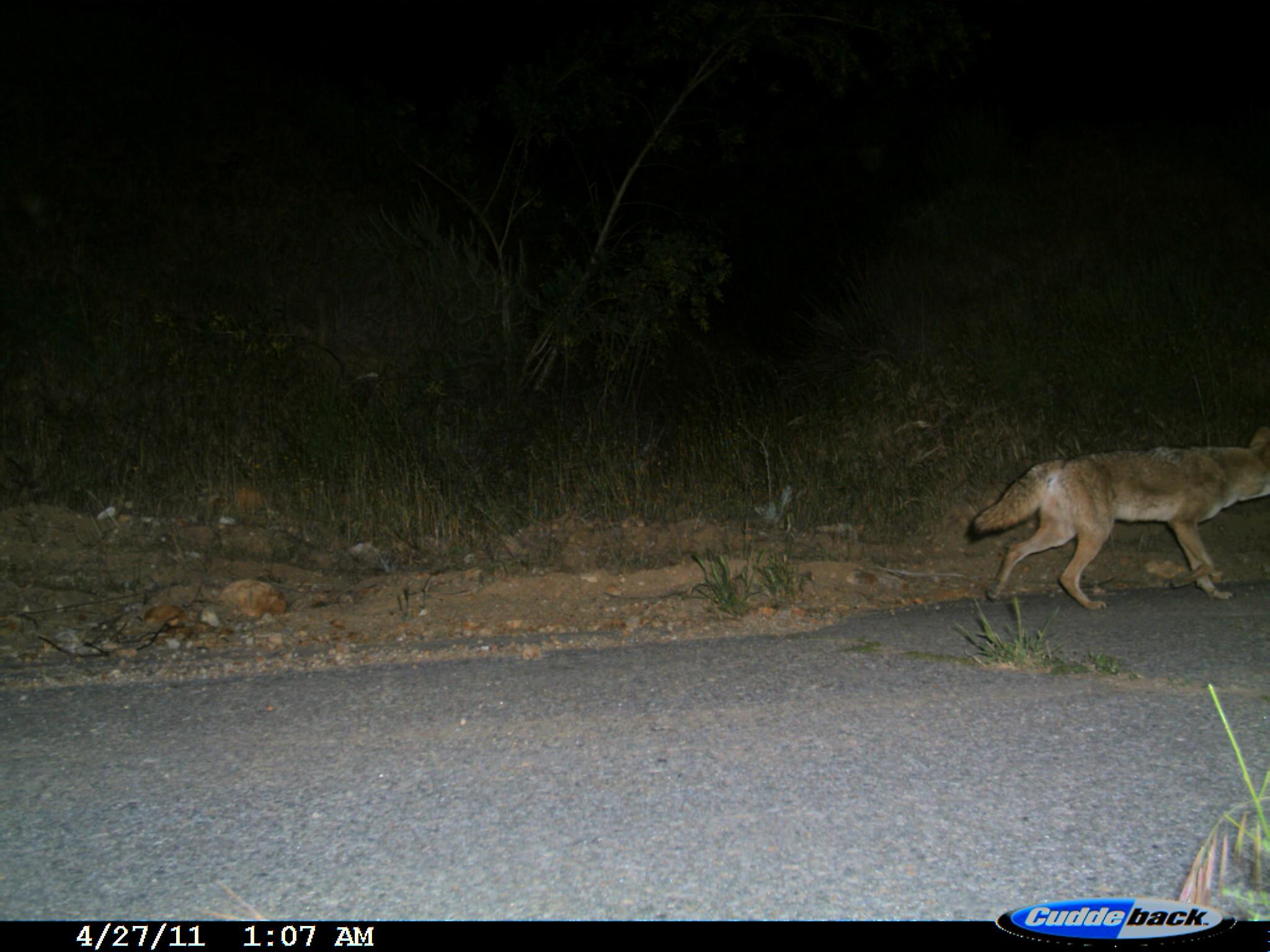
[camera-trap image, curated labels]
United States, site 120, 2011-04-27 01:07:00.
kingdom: Animalia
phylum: Chordata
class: Mammalia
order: Carnivora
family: Canidae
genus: Canis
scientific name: Canis latrans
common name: coyote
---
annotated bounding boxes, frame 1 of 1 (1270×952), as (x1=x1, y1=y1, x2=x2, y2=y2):
coyote: (x1=954, y1=419, x2=1268, y2=619)